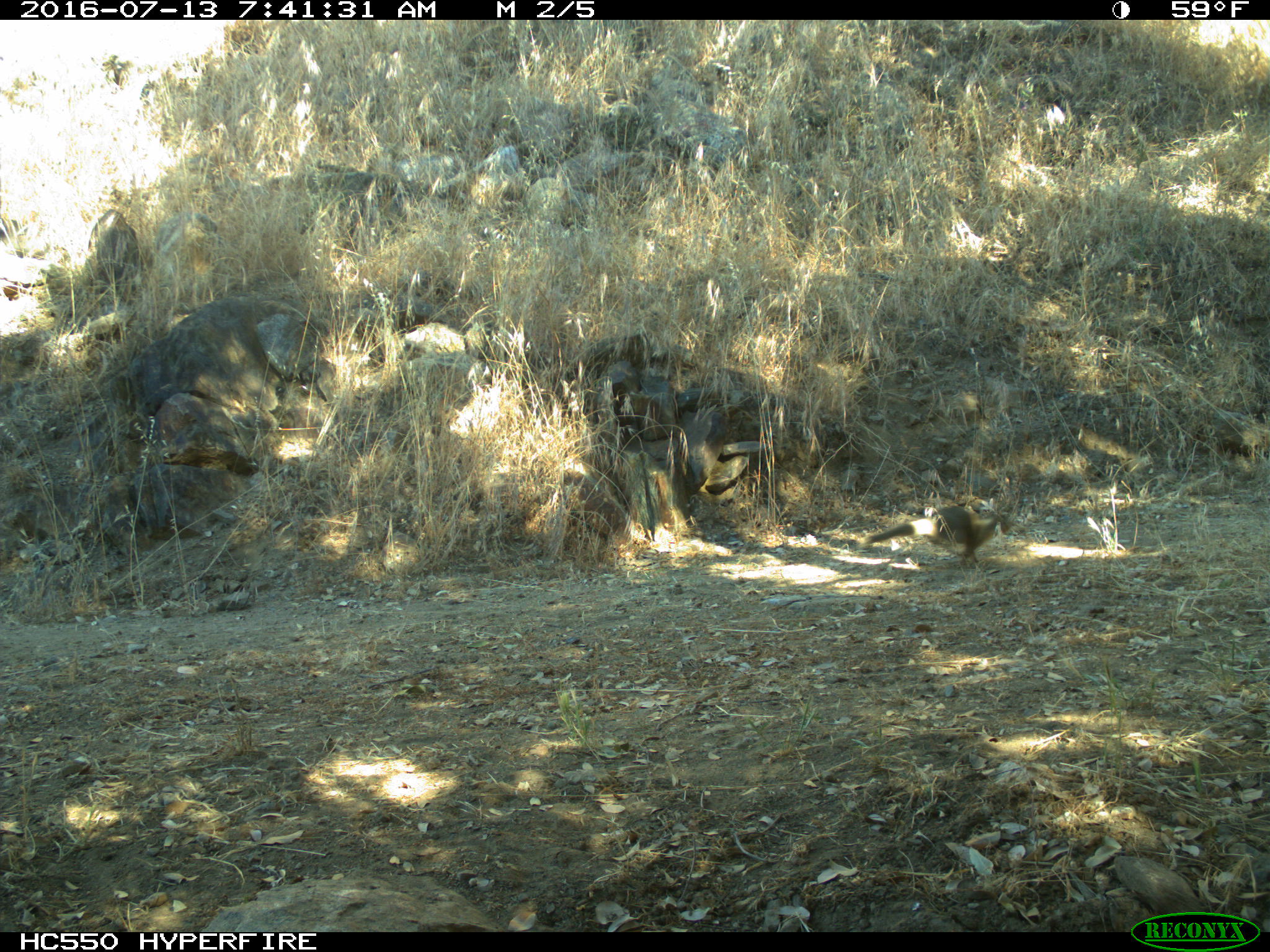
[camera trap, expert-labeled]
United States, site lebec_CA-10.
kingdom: Animalia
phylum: Chordata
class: Mammalia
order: Rodentia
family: Sciuridae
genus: Otospermophilus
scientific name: Otospermophilus beecheyi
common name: california ground squirrel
Otospermophilus beecheyi (california ground squirrel).